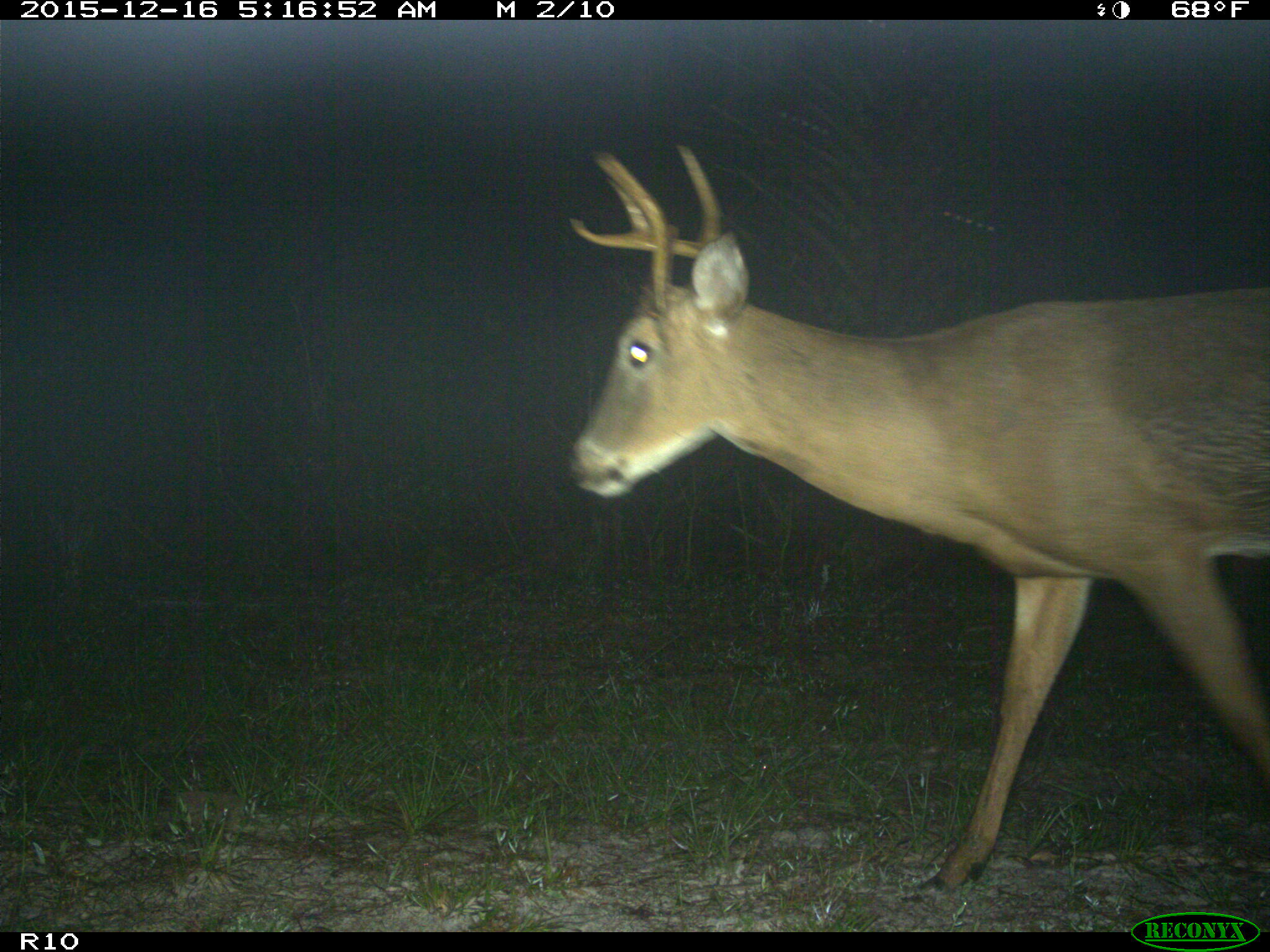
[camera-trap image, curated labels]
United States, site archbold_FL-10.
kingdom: Animalia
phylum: Chordata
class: Mammalia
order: Artiodactyla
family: Cervidae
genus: Odocoileus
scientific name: Odocoileus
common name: deer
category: unidentified deer